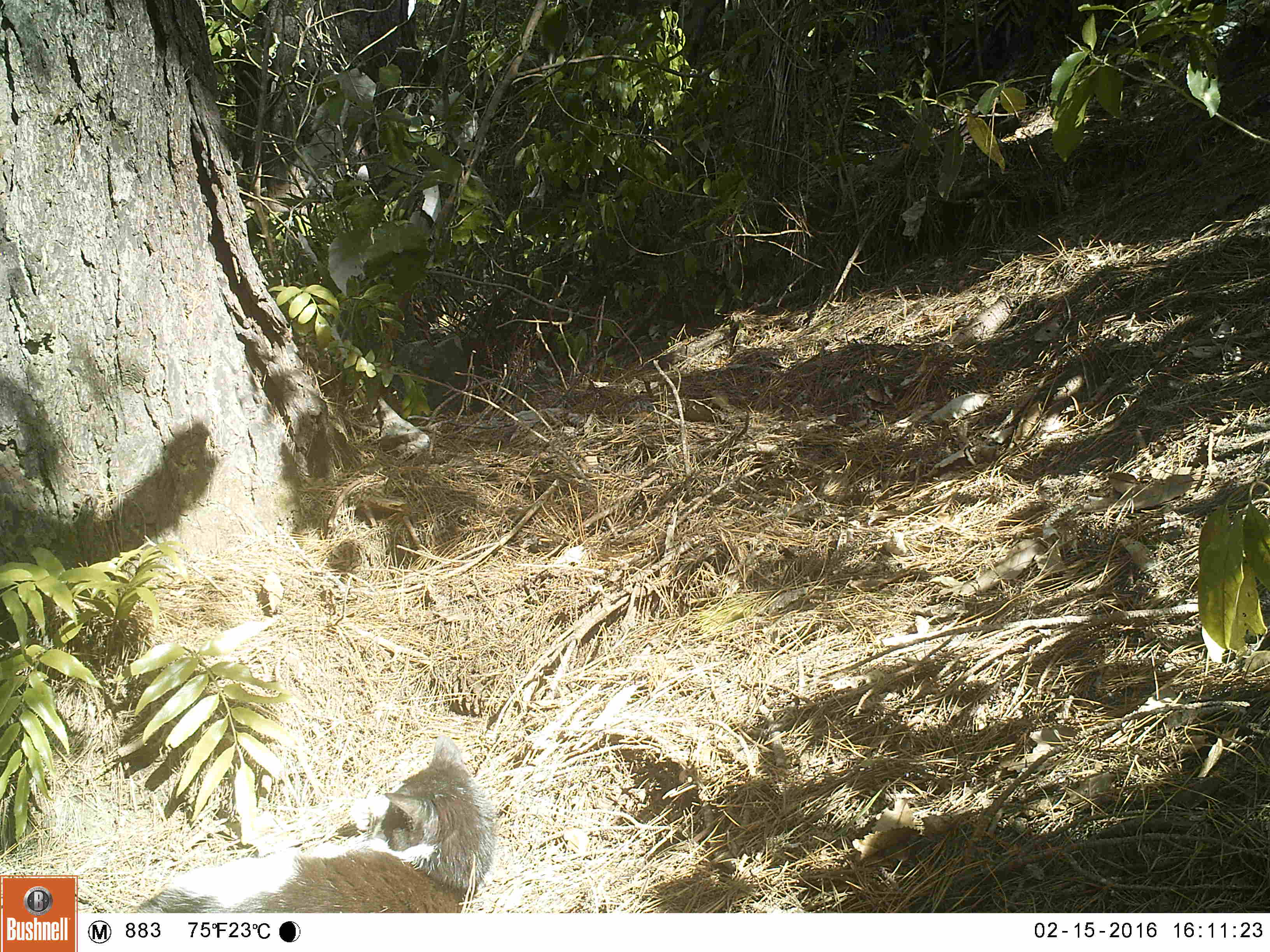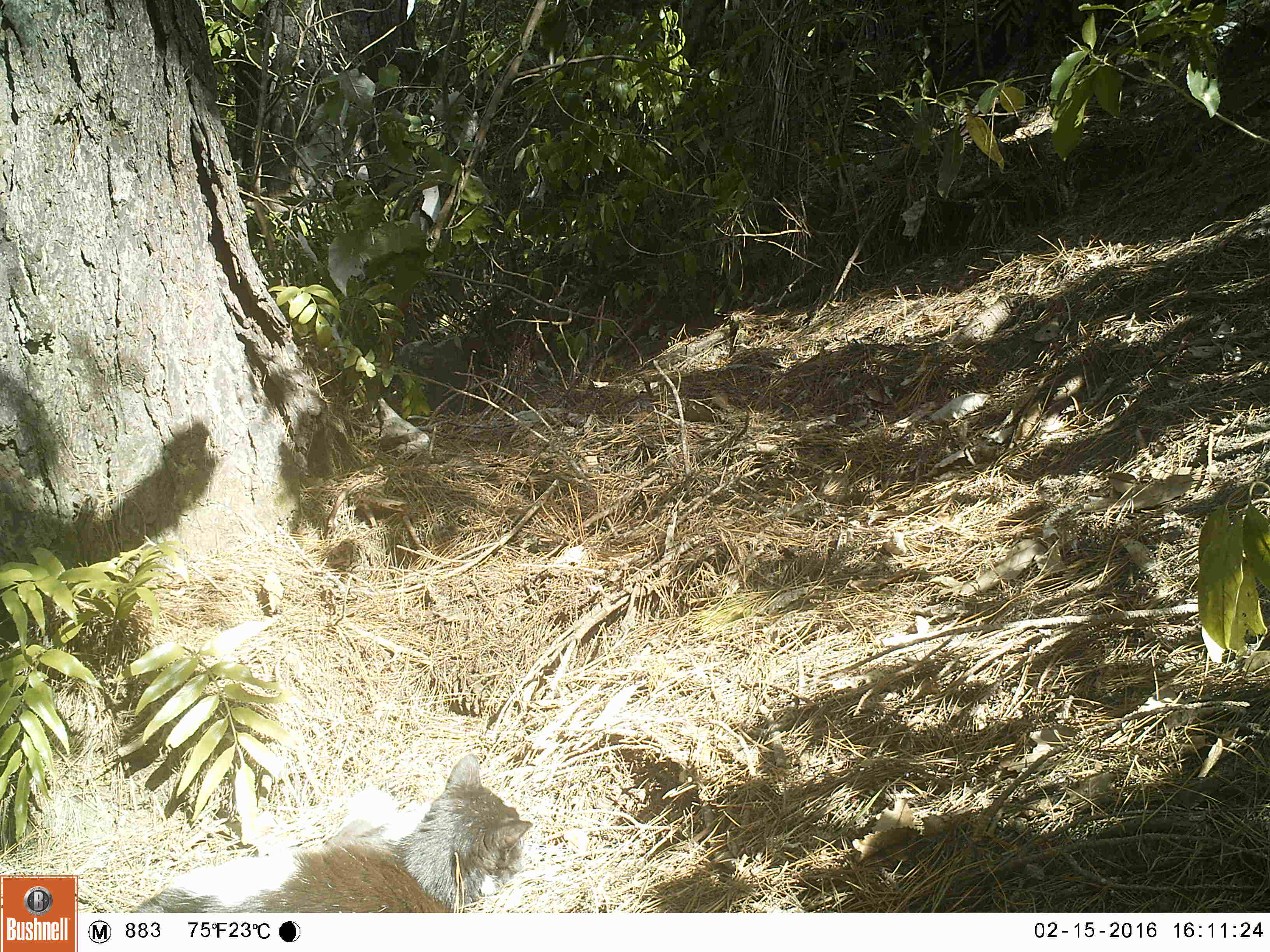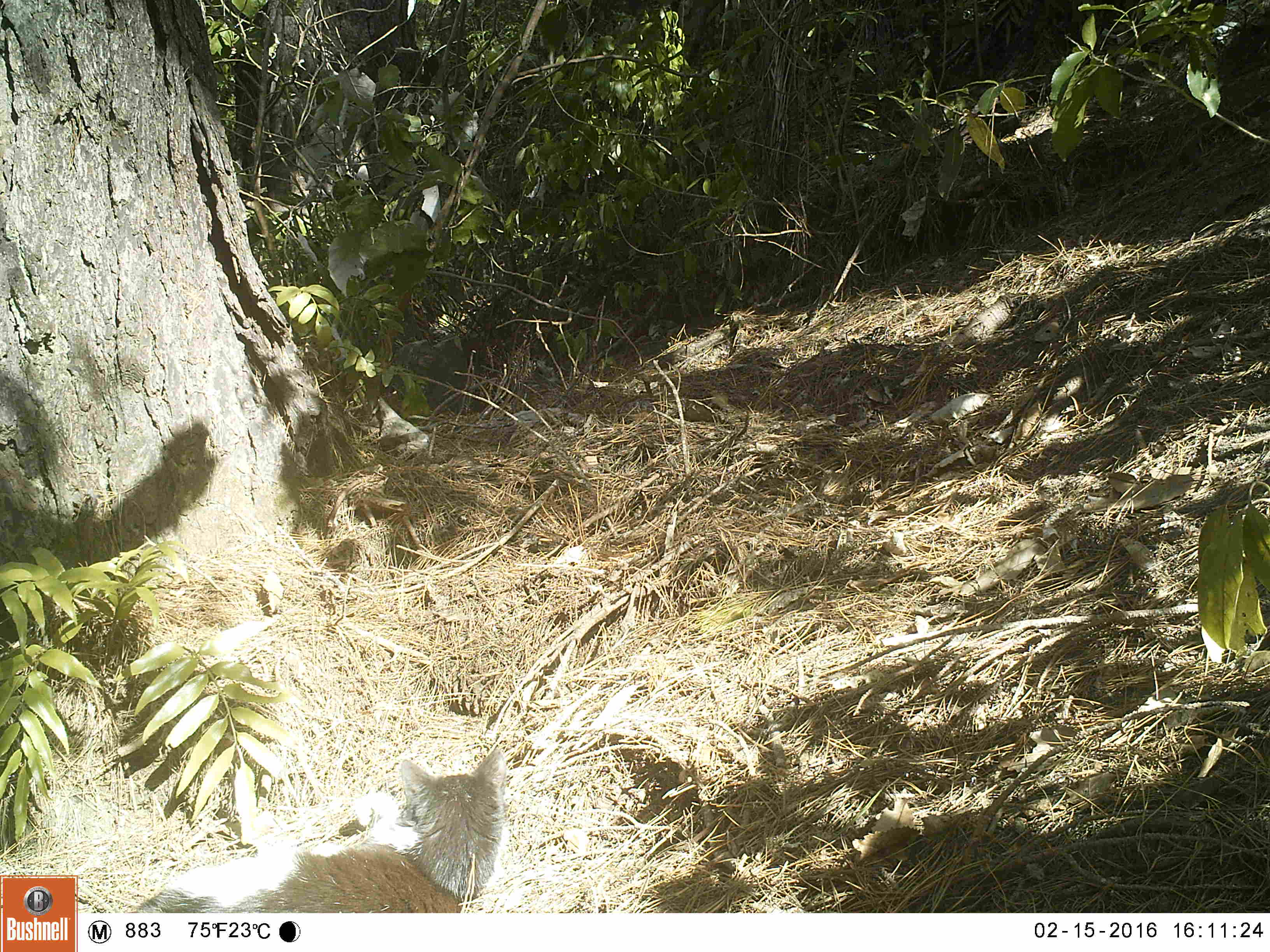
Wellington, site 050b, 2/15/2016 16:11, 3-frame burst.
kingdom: Animalia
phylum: Chordata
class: Mammalia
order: Carnivora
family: Felidae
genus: Felis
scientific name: Felis catus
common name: cat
Cat (Felis catus).